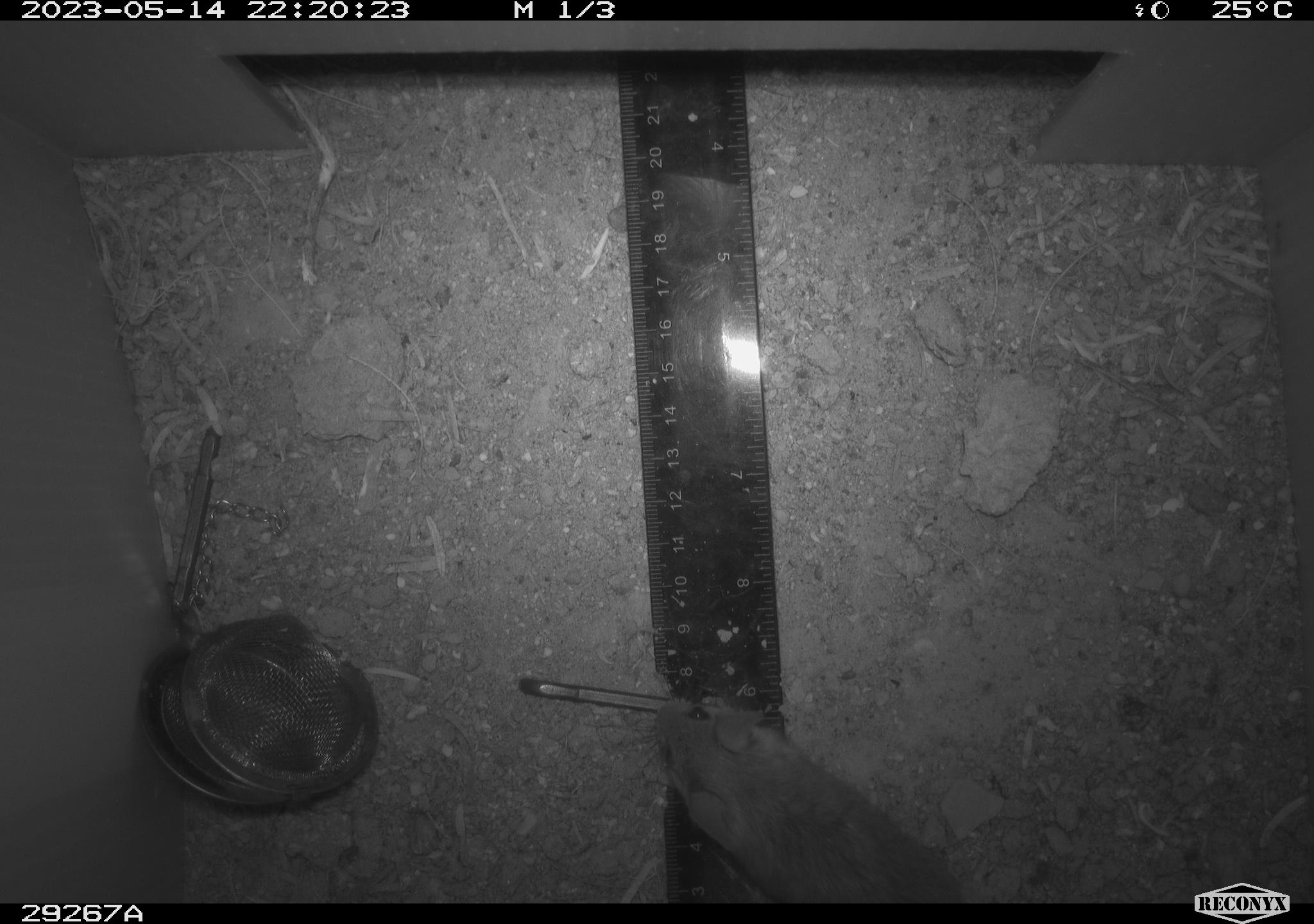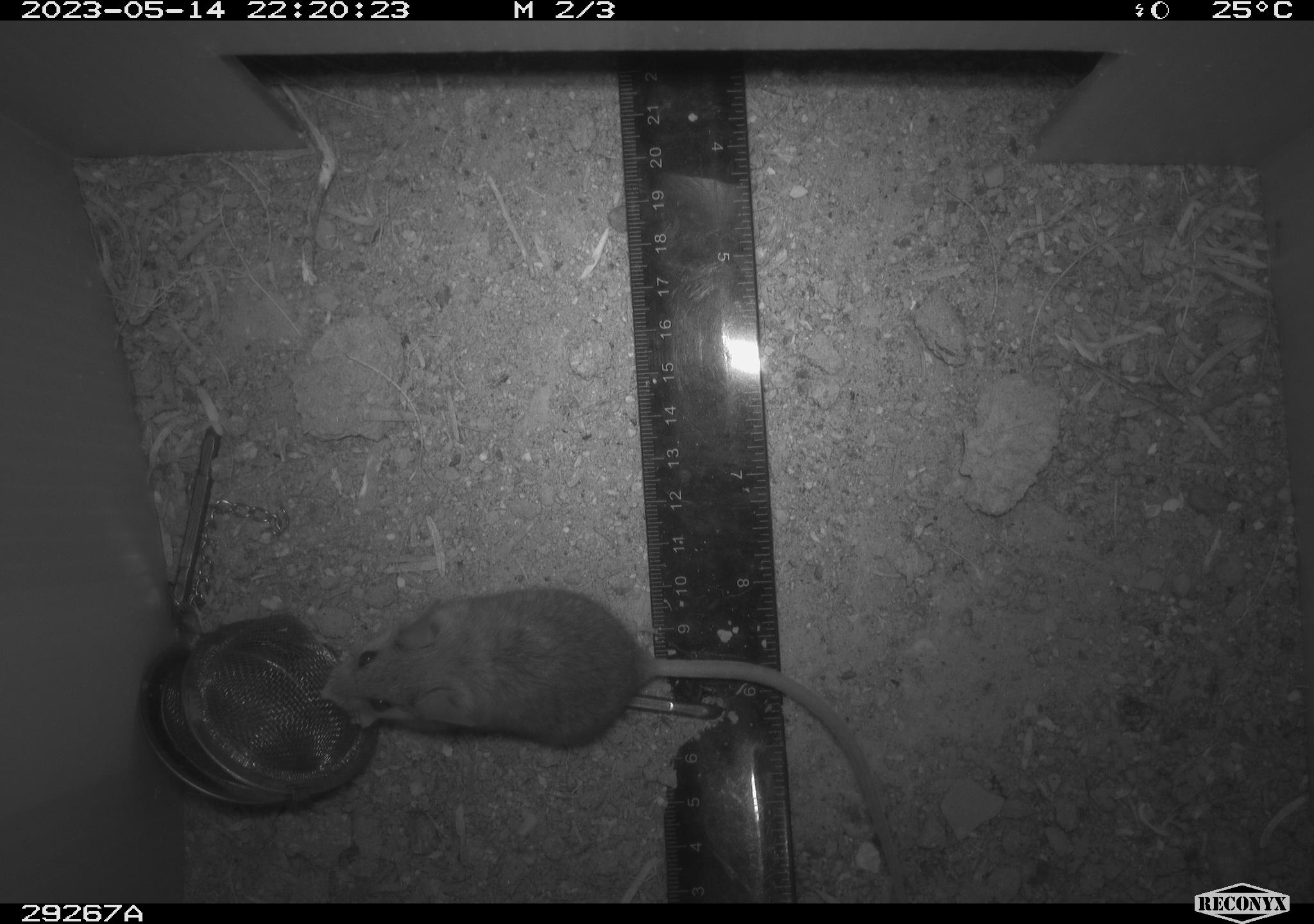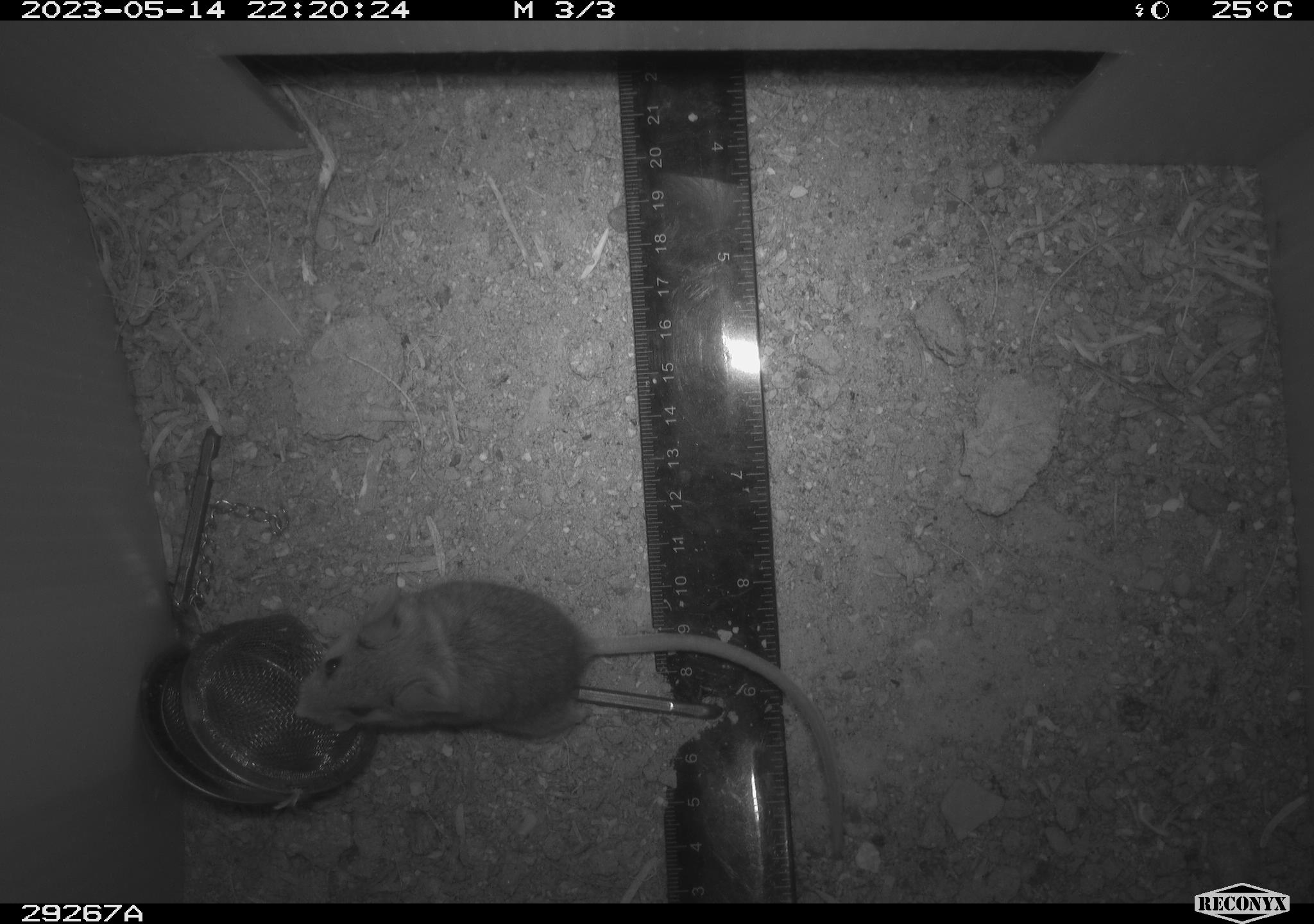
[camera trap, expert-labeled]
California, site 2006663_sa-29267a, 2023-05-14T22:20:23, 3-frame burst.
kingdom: Animalia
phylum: Chordata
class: Mammalia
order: Rodentia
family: Cricetidae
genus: Peromyscus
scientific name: Peromyscus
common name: deer mice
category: peromyscus species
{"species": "peromyscus species (deer mice) (Peromyscus)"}